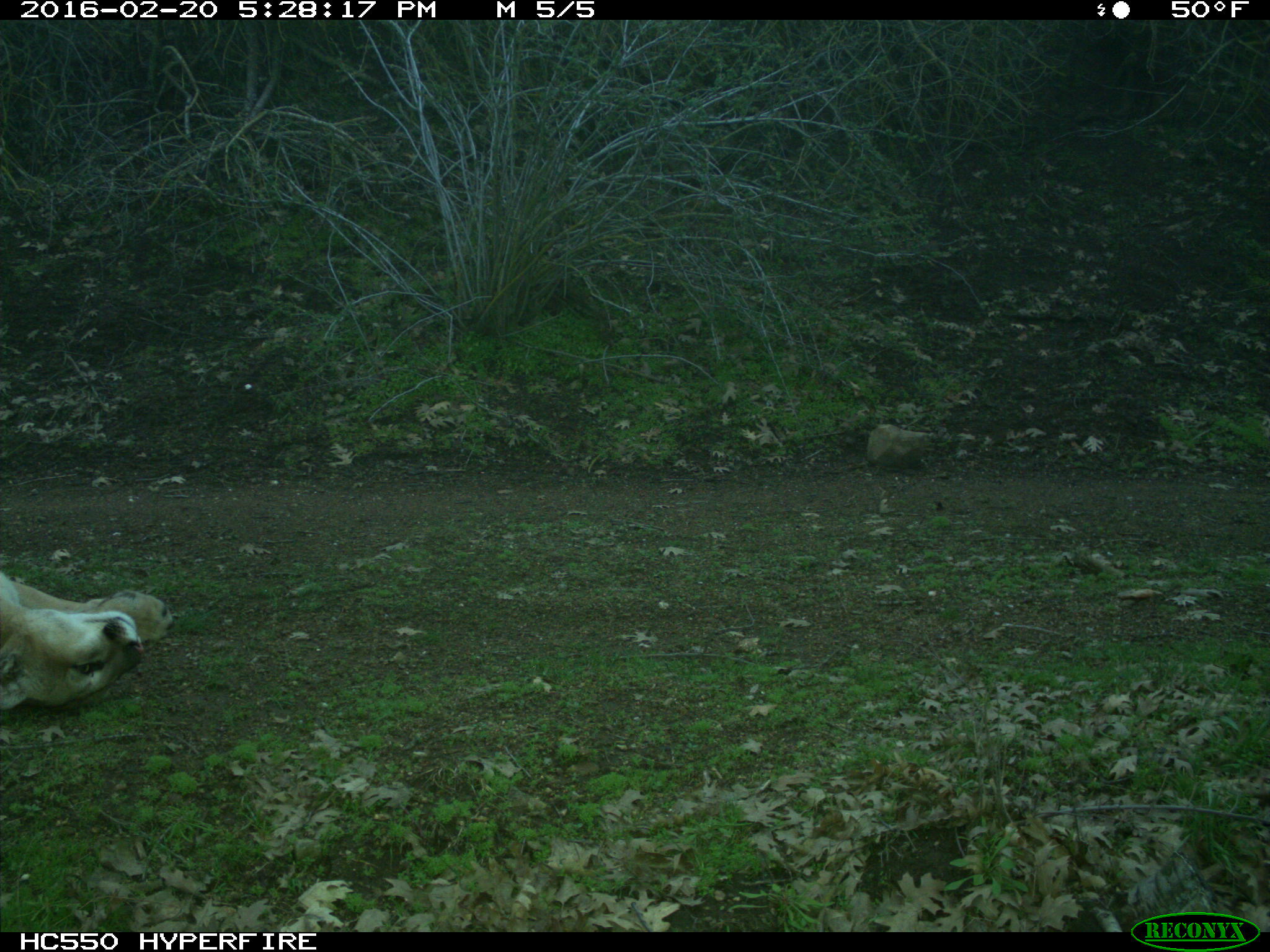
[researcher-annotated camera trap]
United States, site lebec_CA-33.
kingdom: Animalia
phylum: Chordata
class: Mammalia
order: Carnivora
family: Felidae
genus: Puma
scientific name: Puma concolor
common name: mountain lion